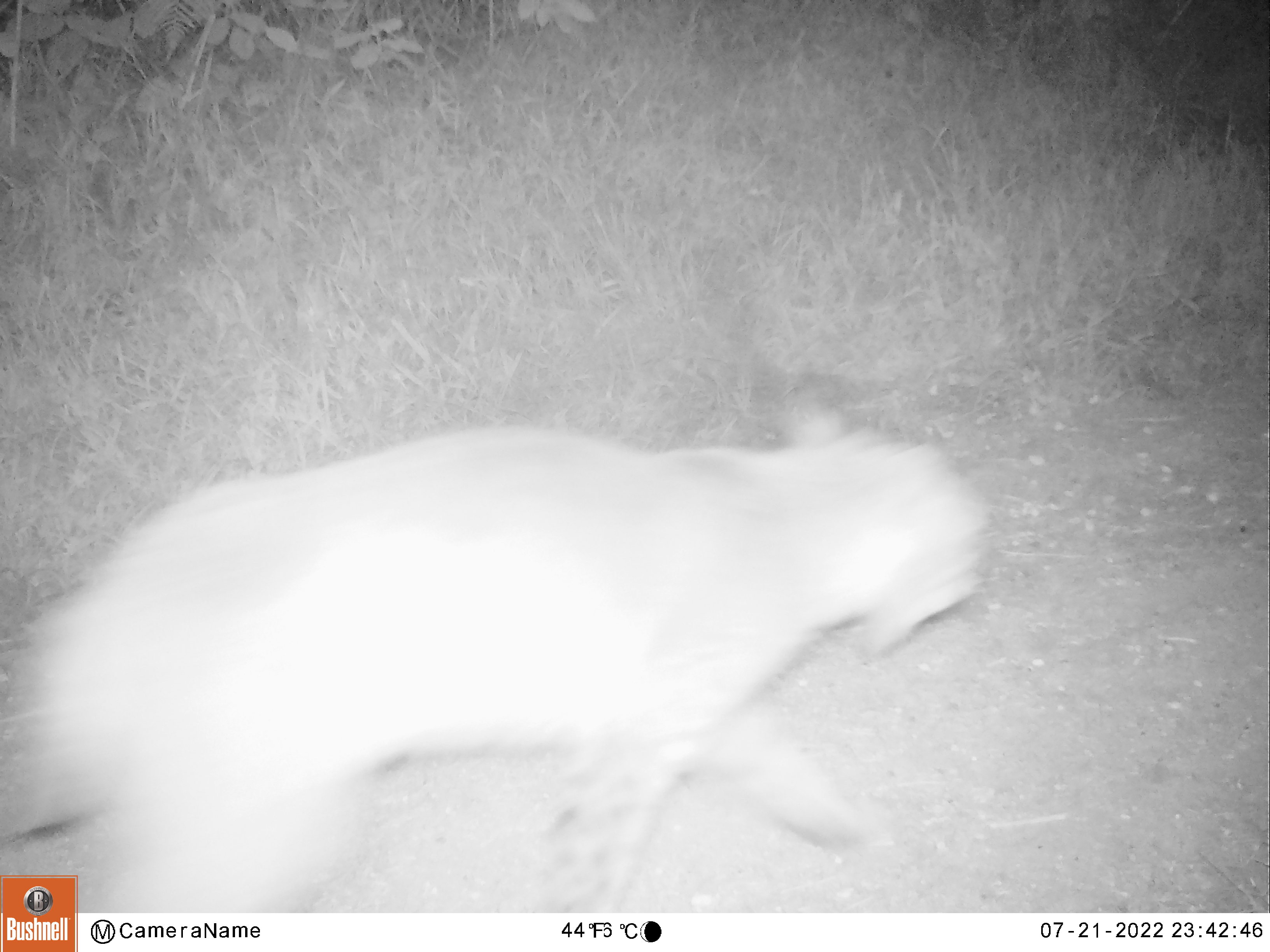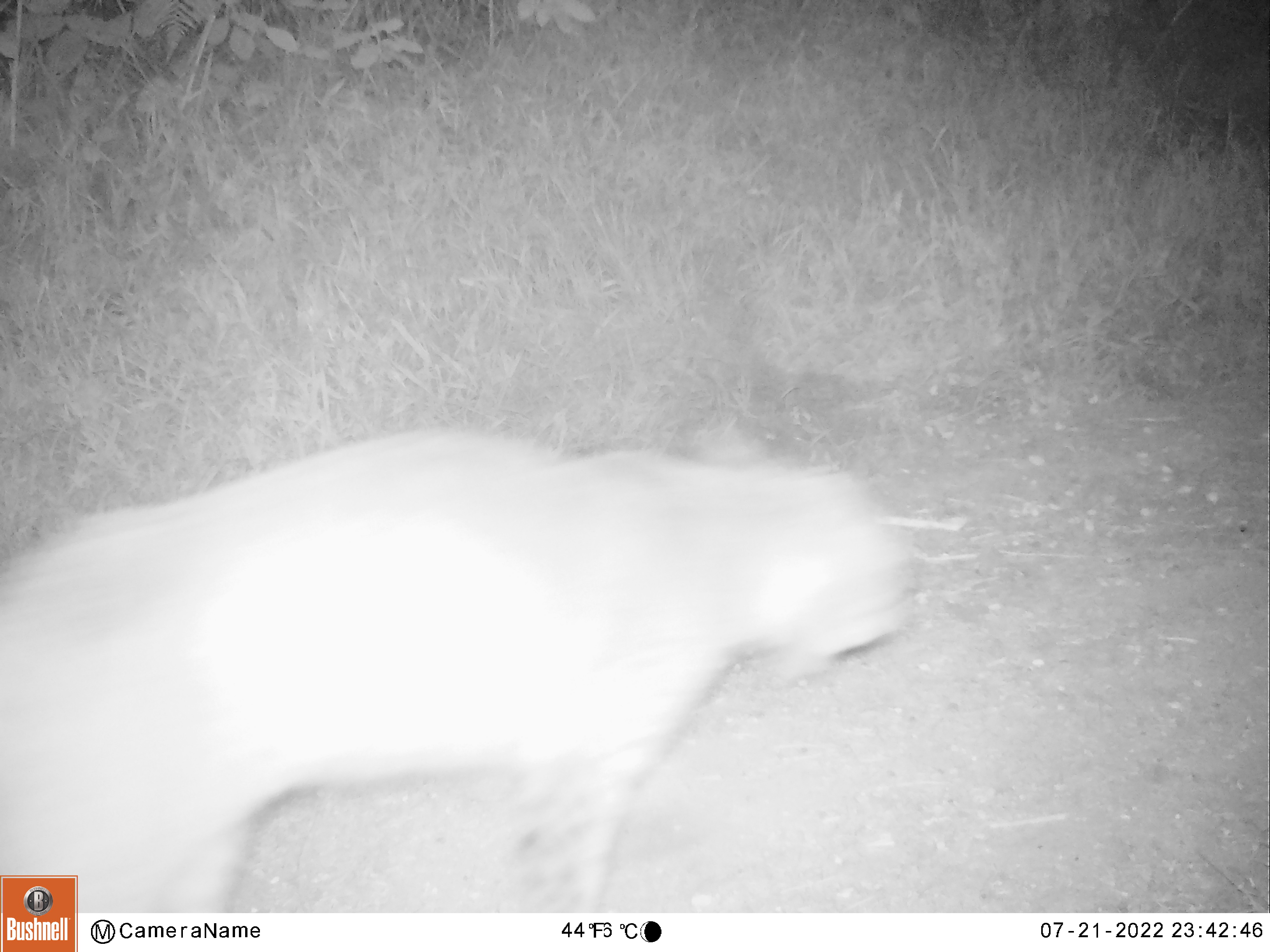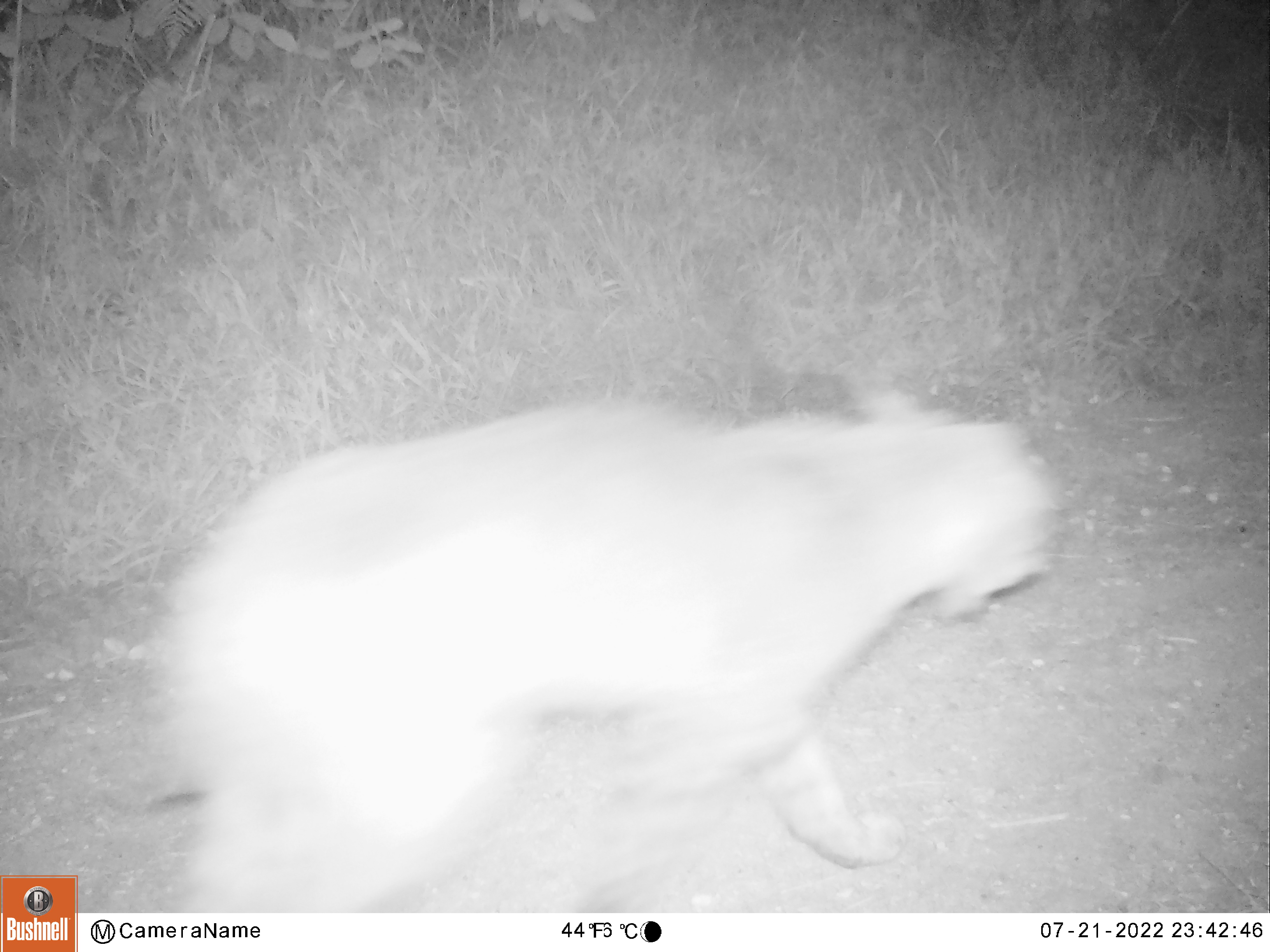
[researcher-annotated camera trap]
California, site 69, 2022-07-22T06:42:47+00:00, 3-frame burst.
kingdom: Animalia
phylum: Chordata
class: Mammalia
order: Carnivora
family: Felidae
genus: Lynx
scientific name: Lynx rufus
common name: bobcat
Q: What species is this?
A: Bobcat (Lynx rufus).